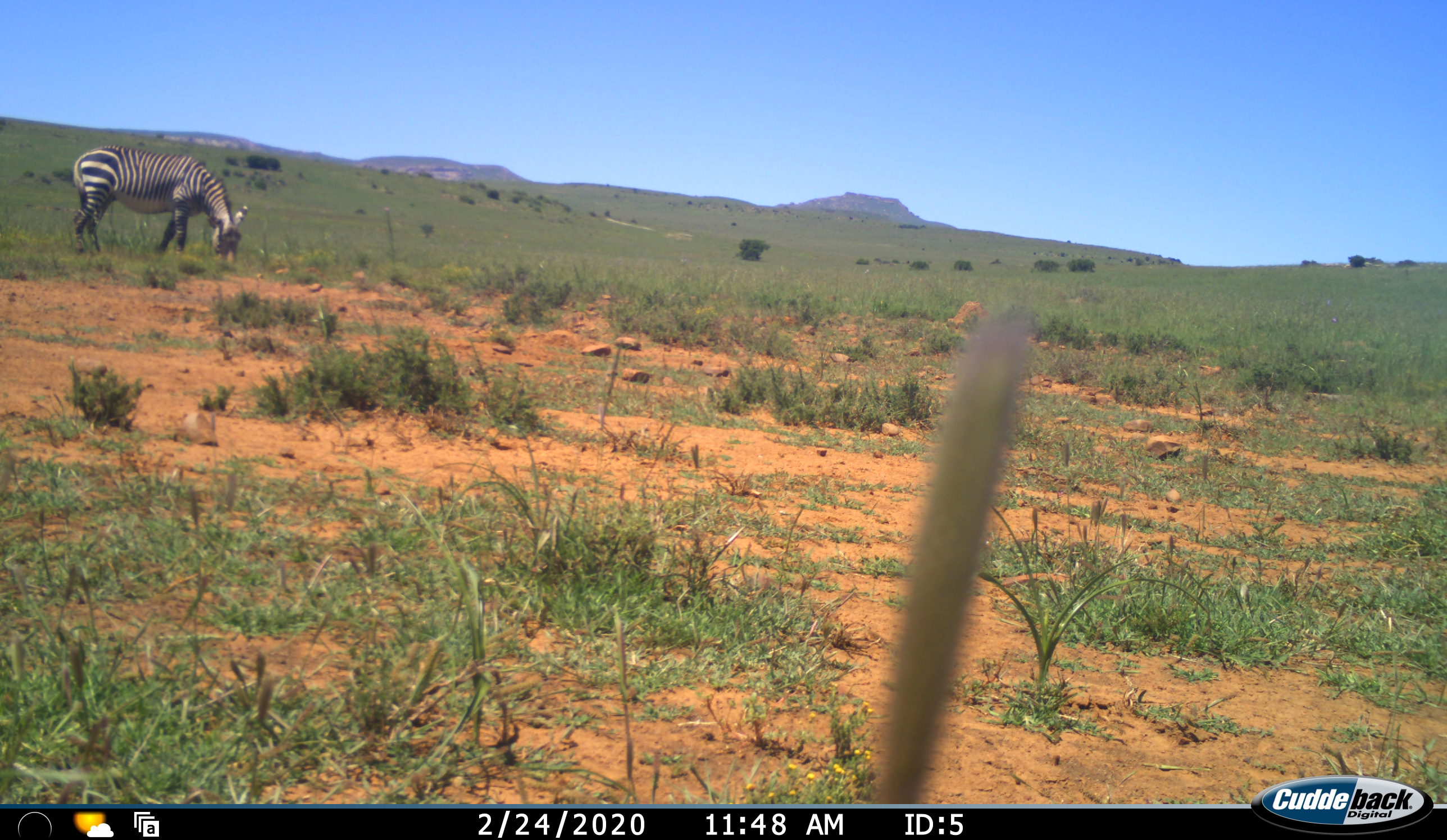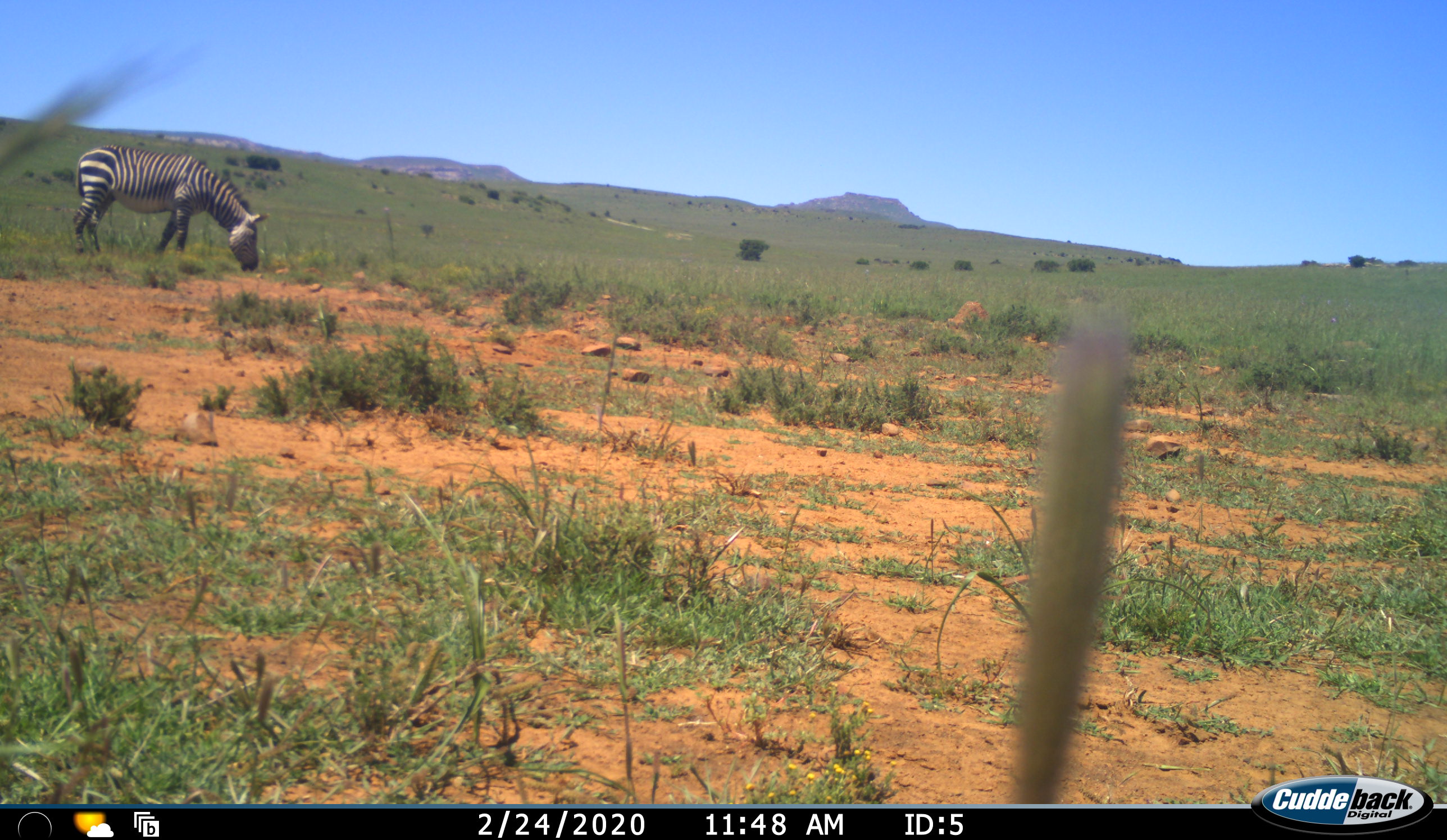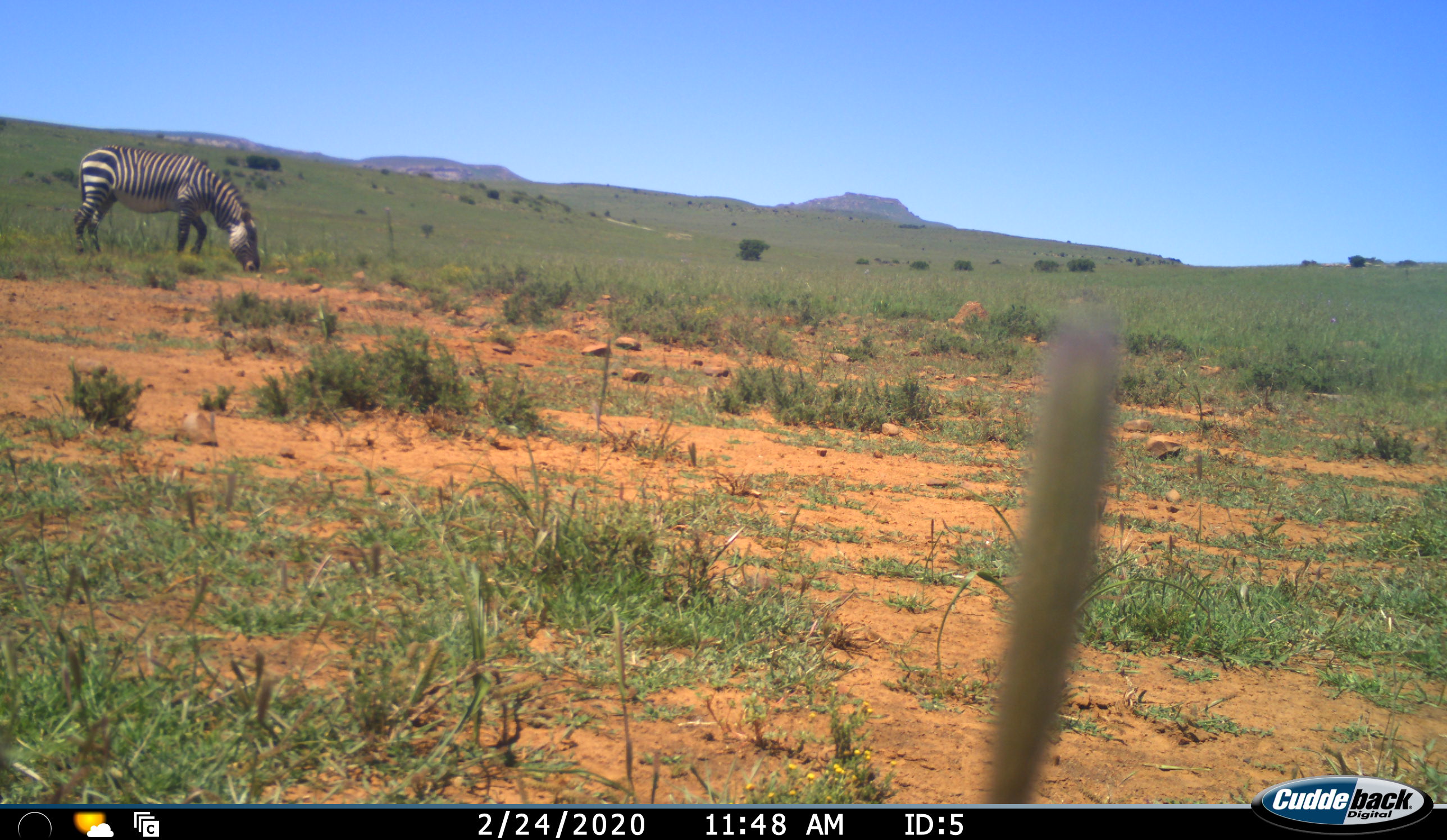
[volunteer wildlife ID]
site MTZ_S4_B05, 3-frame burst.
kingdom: Animalia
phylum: Chordata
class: Mammalia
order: Perissodactyla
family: Equidae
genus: Equus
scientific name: Equus zebra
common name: mountain zebra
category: zebramountain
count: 1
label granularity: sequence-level